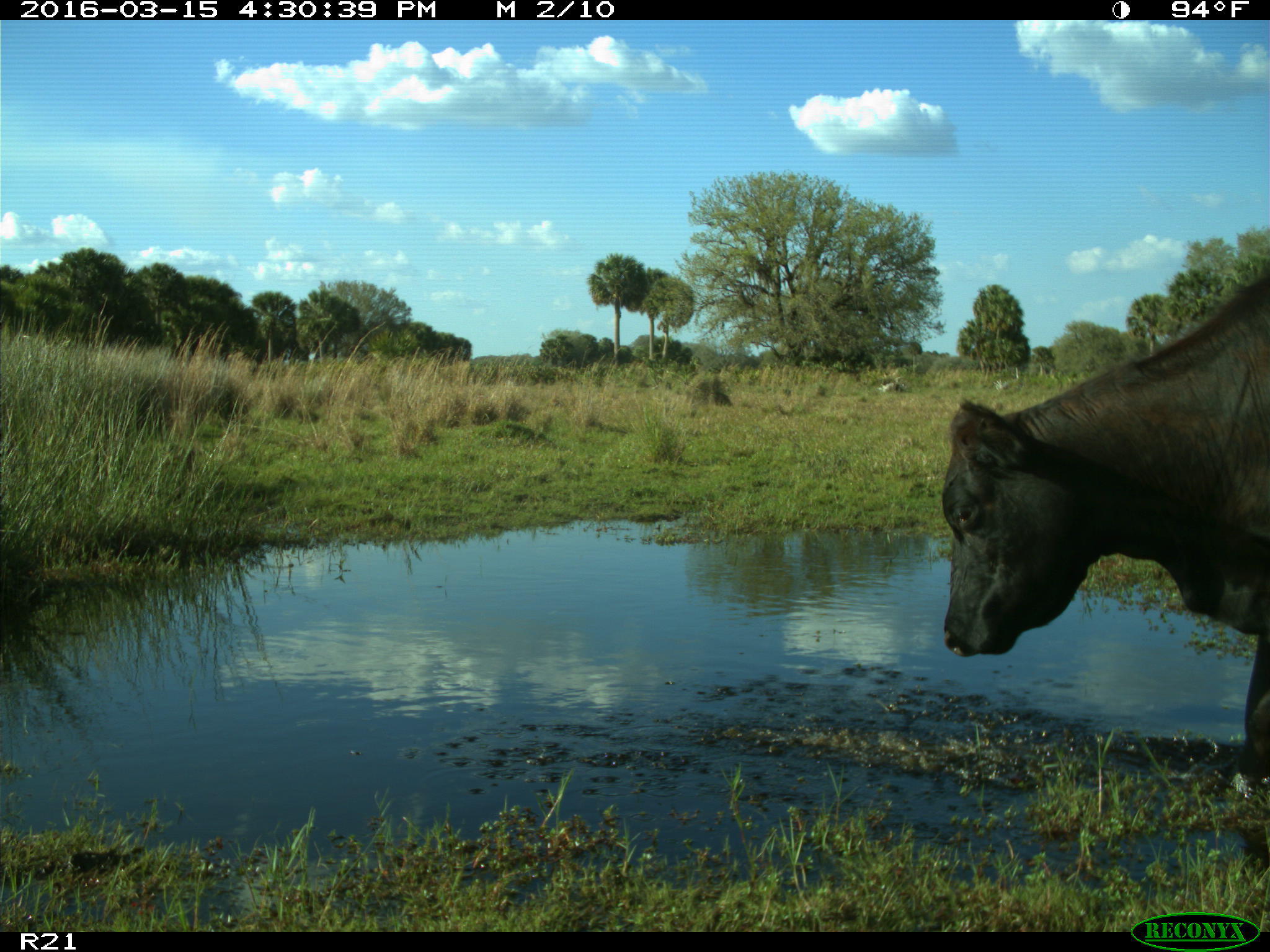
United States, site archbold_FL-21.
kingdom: Animalia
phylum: Chordata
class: Mammalia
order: Artiodactyla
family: Bovidae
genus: Bos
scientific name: Bos taurus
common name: domestic cow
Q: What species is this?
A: Bos taurus (domestic cow).